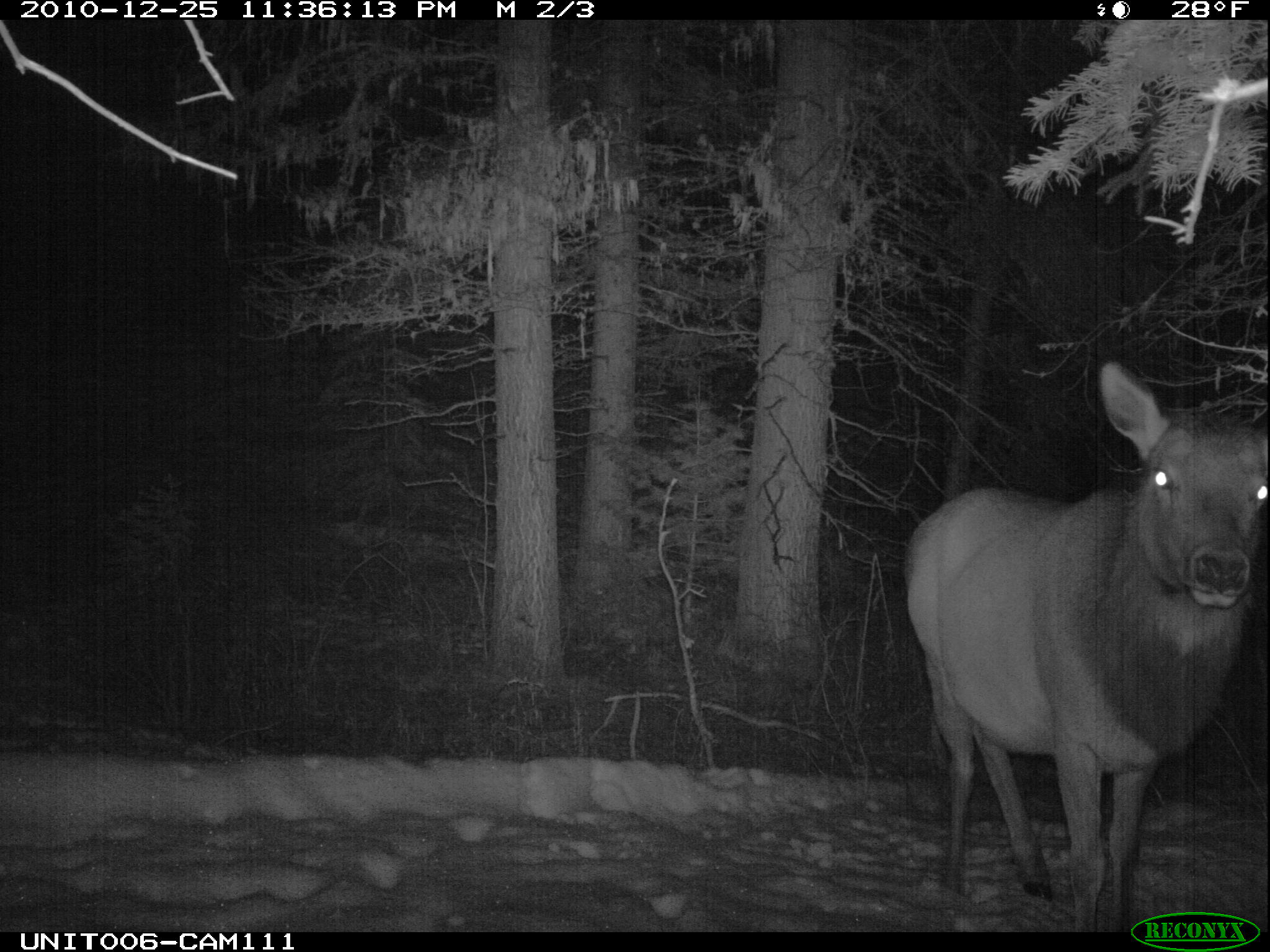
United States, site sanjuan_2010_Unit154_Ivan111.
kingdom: Animalia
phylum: Chordata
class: Mammalia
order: Artiodactyla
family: Cervidae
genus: Cervus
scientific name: Cervus elaphus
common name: red deer